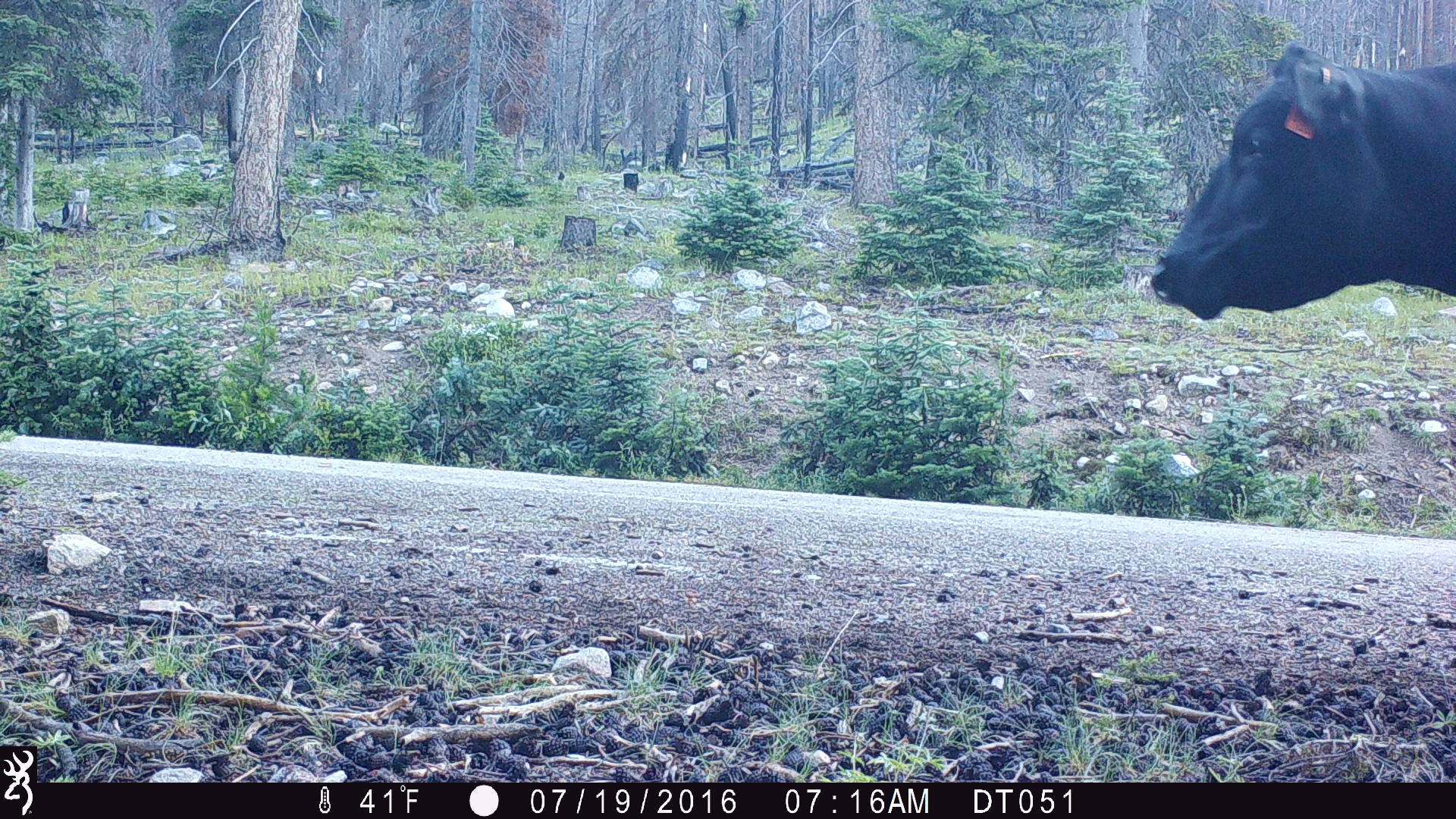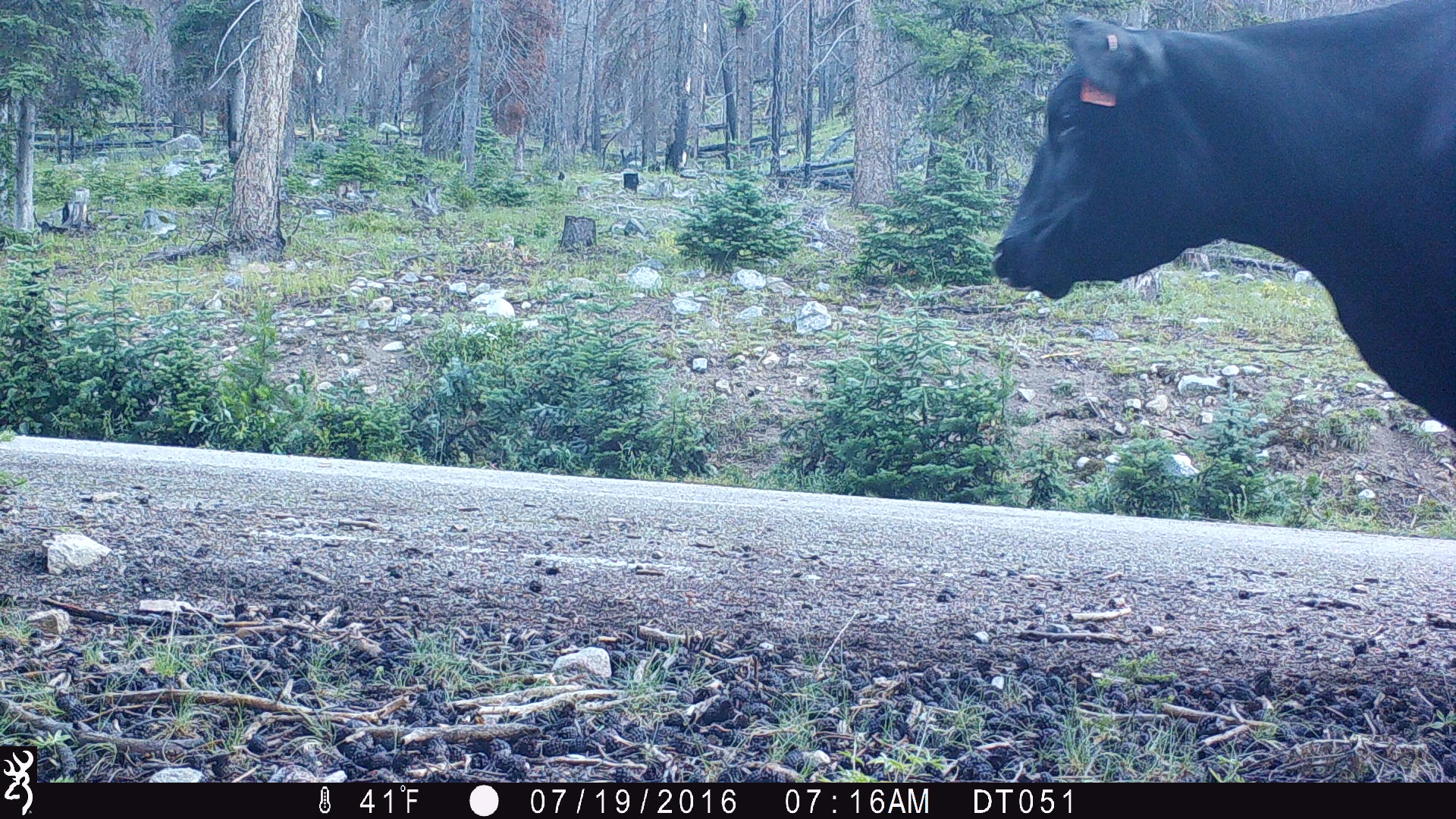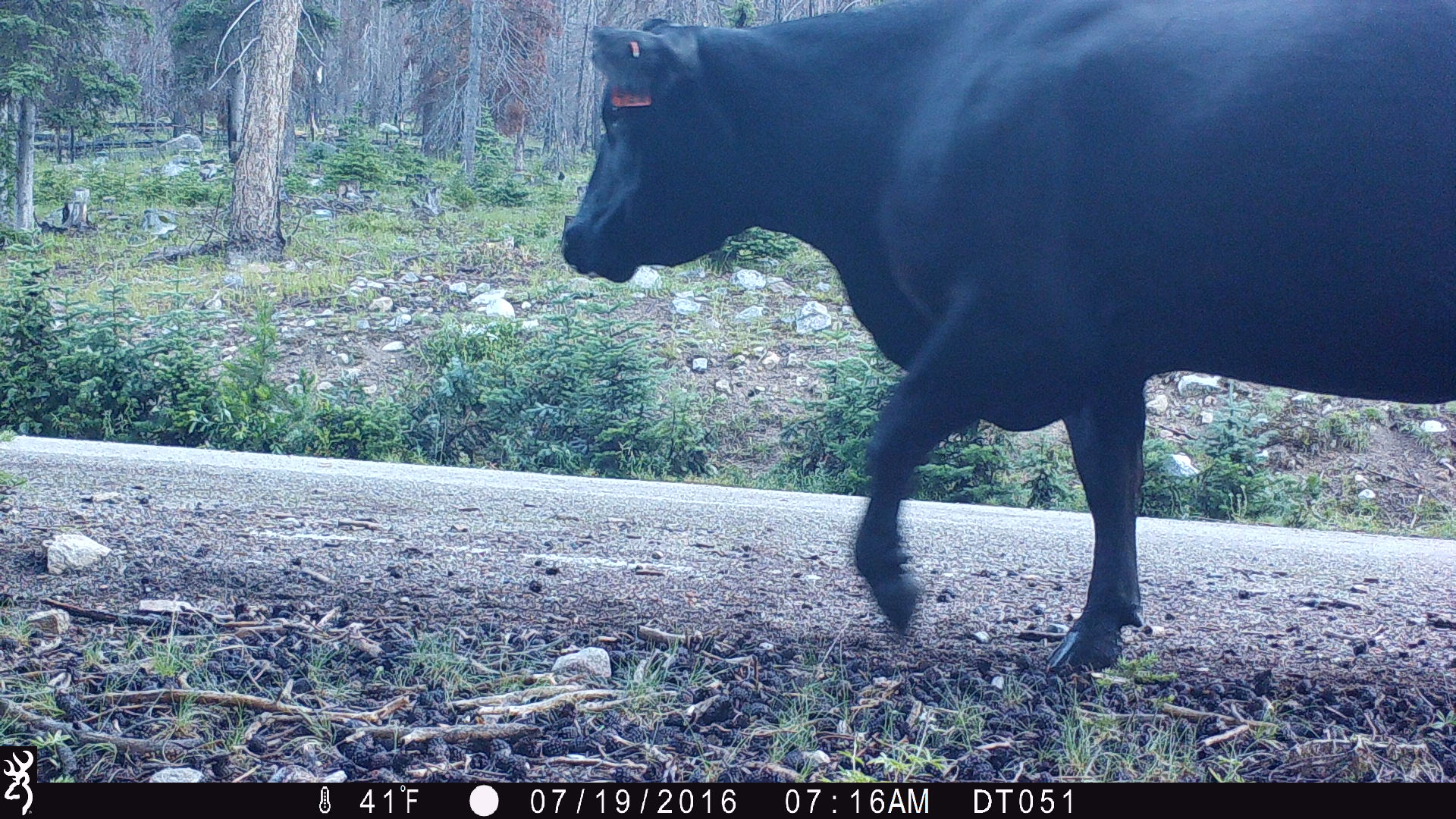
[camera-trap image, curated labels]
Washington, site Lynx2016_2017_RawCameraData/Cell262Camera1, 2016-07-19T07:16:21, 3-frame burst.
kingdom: Animalia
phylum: Chordata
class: Mammalia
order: Artiodactyla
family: Bovidae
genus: Bos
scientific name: Bos taurus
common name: domestic cattle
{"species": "domestic cattle (Bos taurus)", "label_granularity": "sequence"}